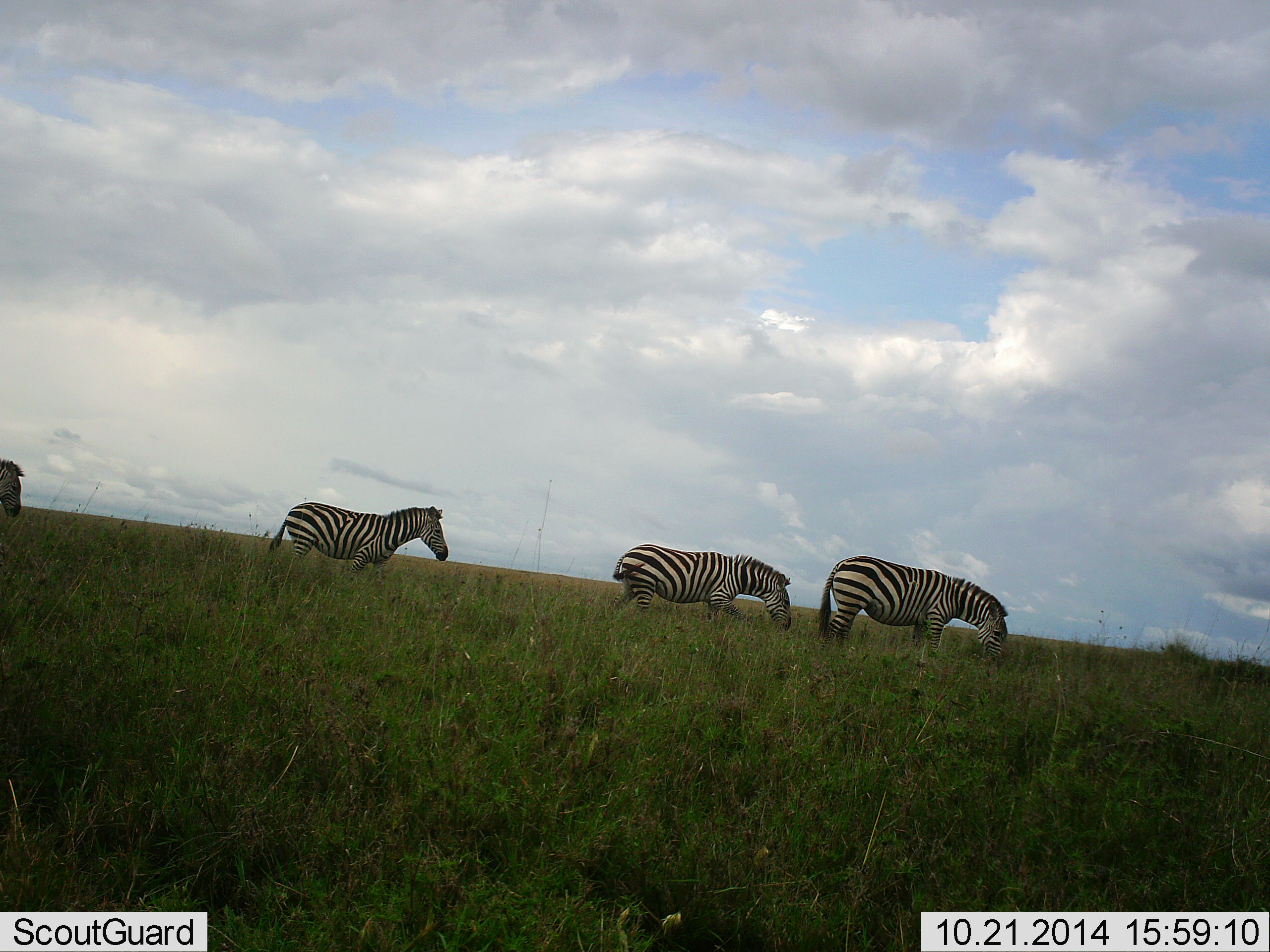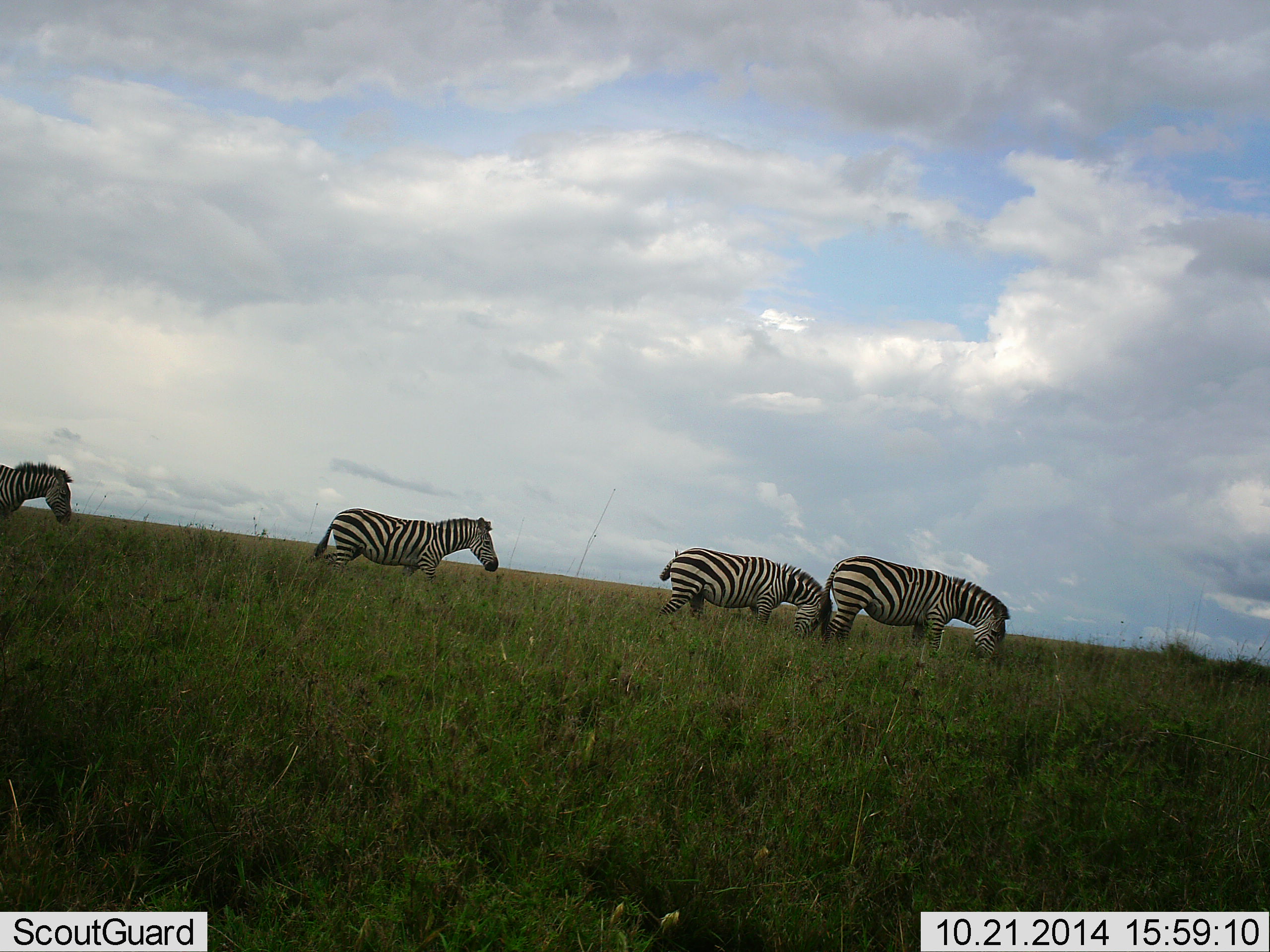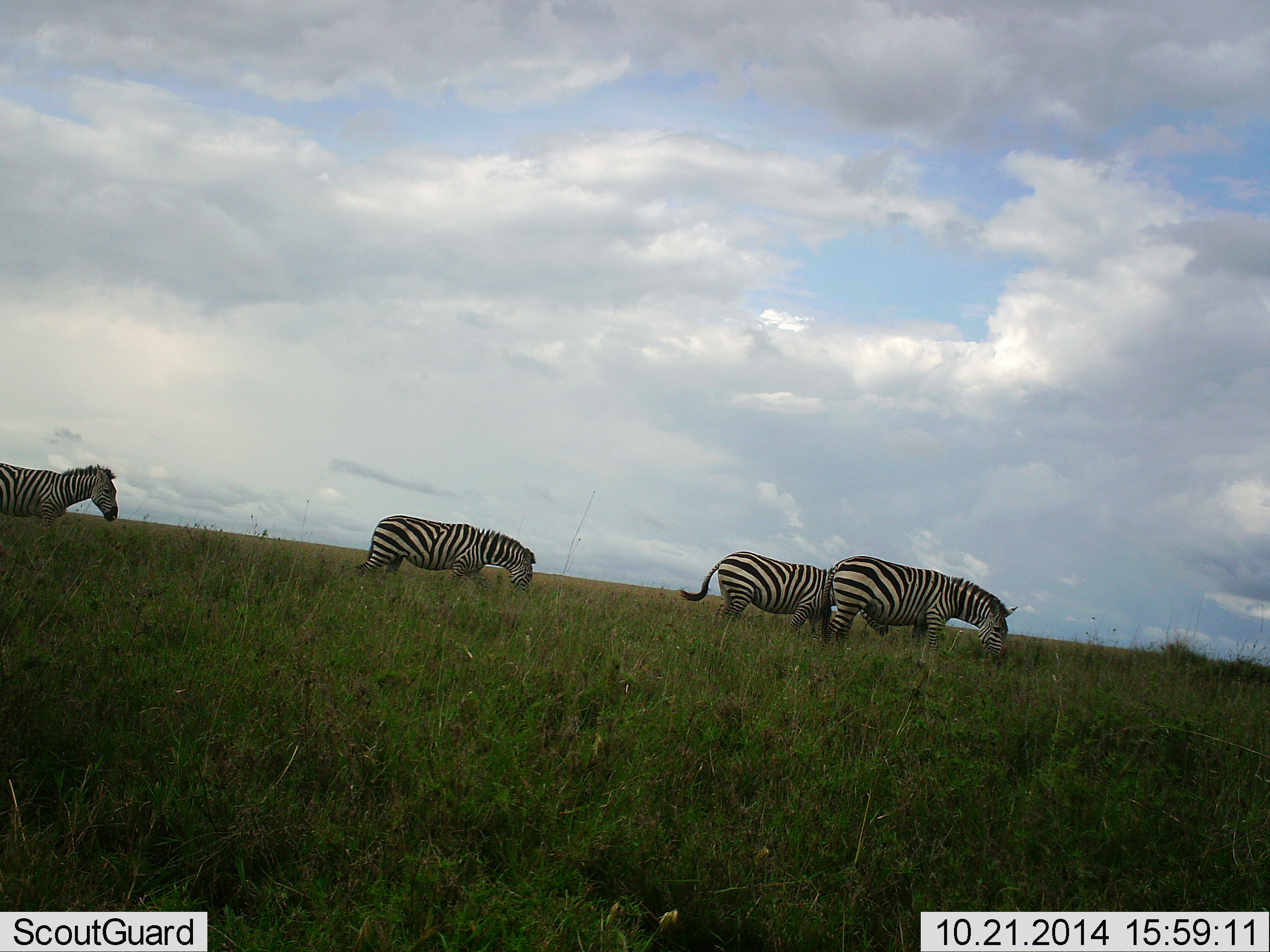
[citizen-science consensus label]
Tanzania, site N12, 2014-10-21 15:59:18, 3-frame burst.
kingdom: Animalia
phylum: Chordata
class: Mammalia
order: Perissodactyla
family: Equidae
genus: Equus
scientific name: Equus quagga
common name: plains zebra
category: zebra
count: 4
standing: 20%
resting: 0%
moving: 70%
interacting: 0%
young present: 10%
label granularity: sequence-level